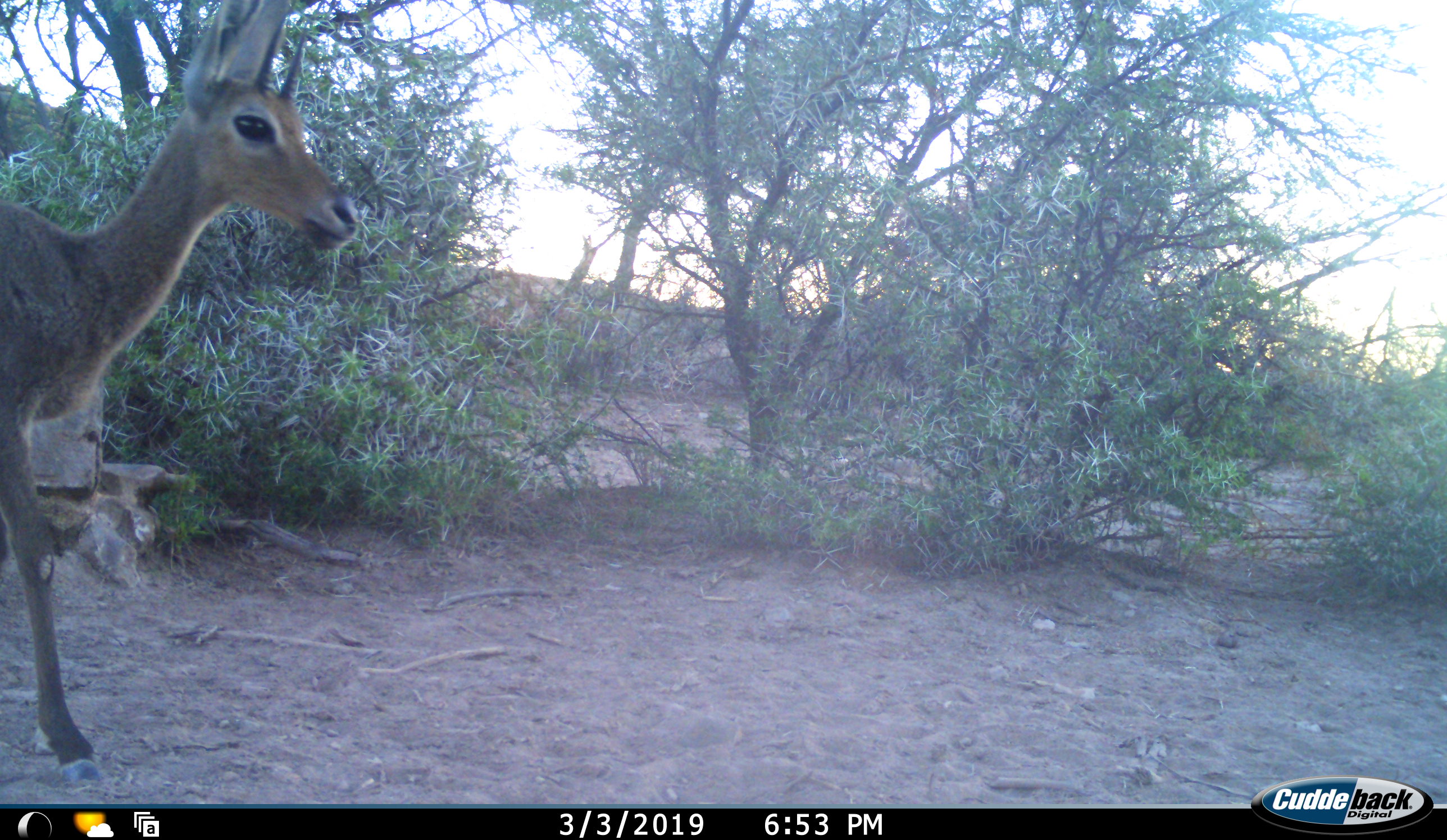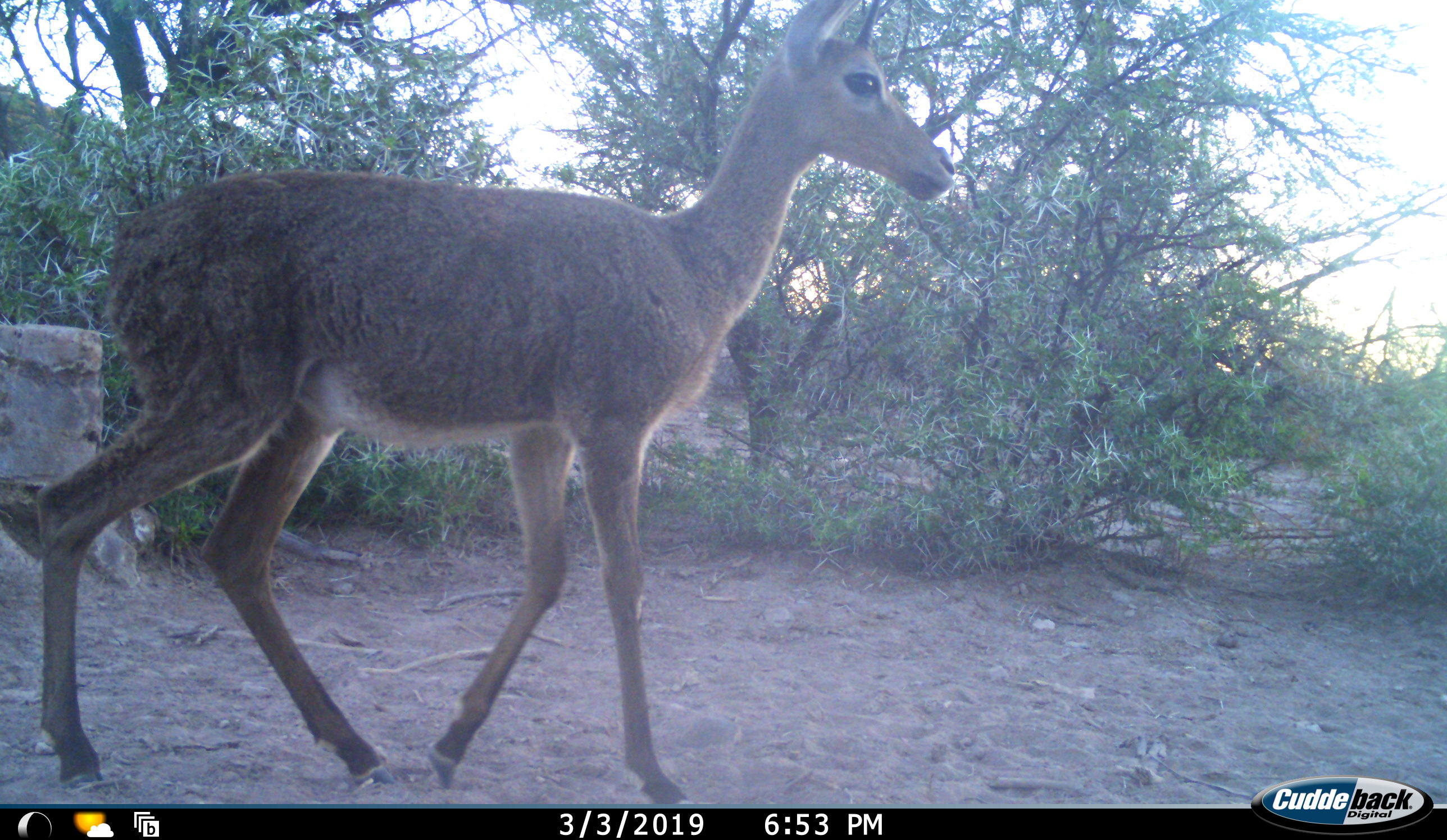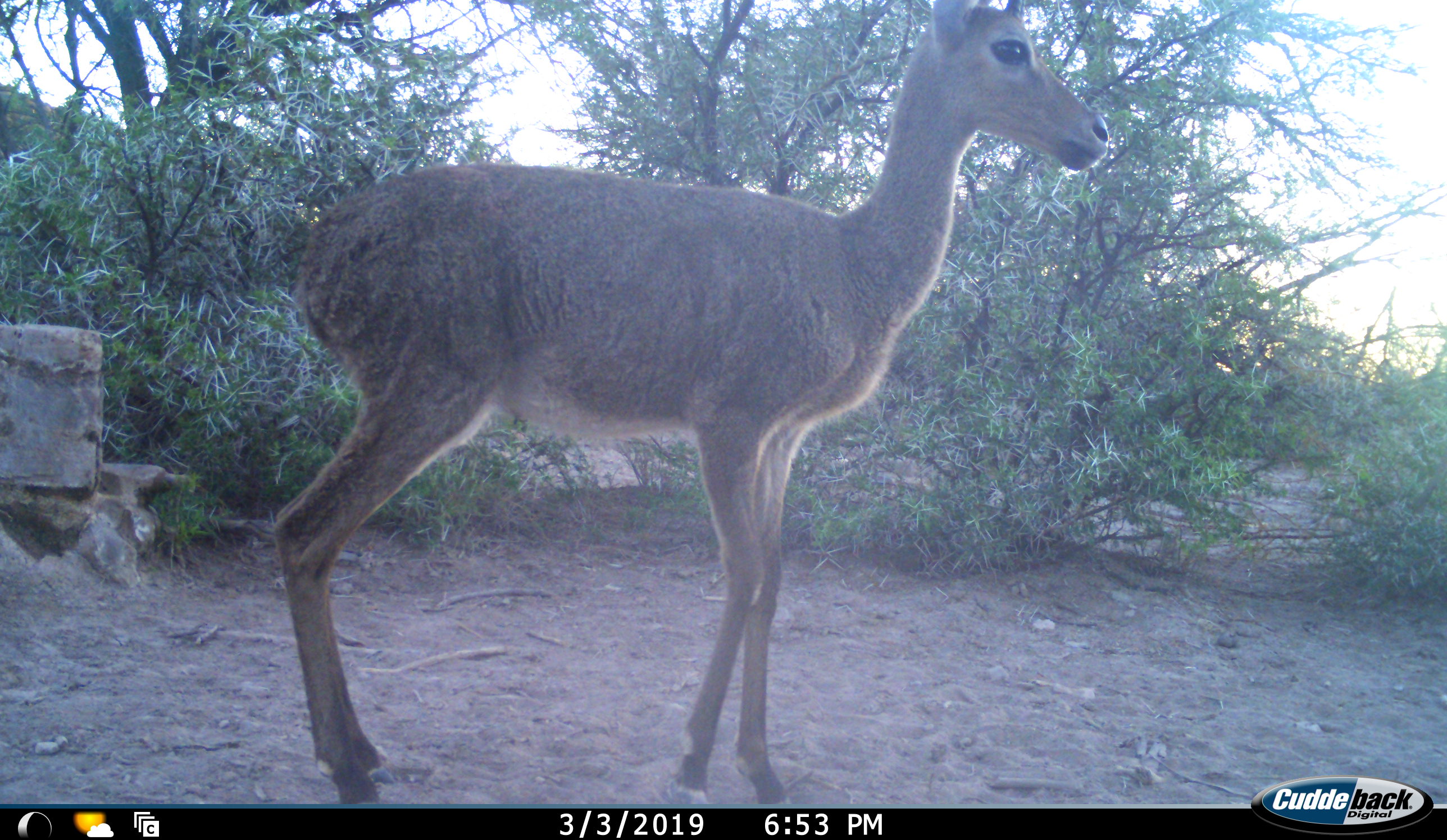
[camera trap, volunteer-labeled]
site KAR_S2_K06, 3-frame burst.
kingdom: Animalia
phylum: Chordata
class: Mammalia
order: Artiodactyla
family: Bovidae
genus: Pelea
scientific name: Pelea capreolus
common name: grey rhebok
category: rhebokgrey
Rhebokgrey (grey rhebok) (Pelea capreolus), count 1. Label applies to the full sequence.